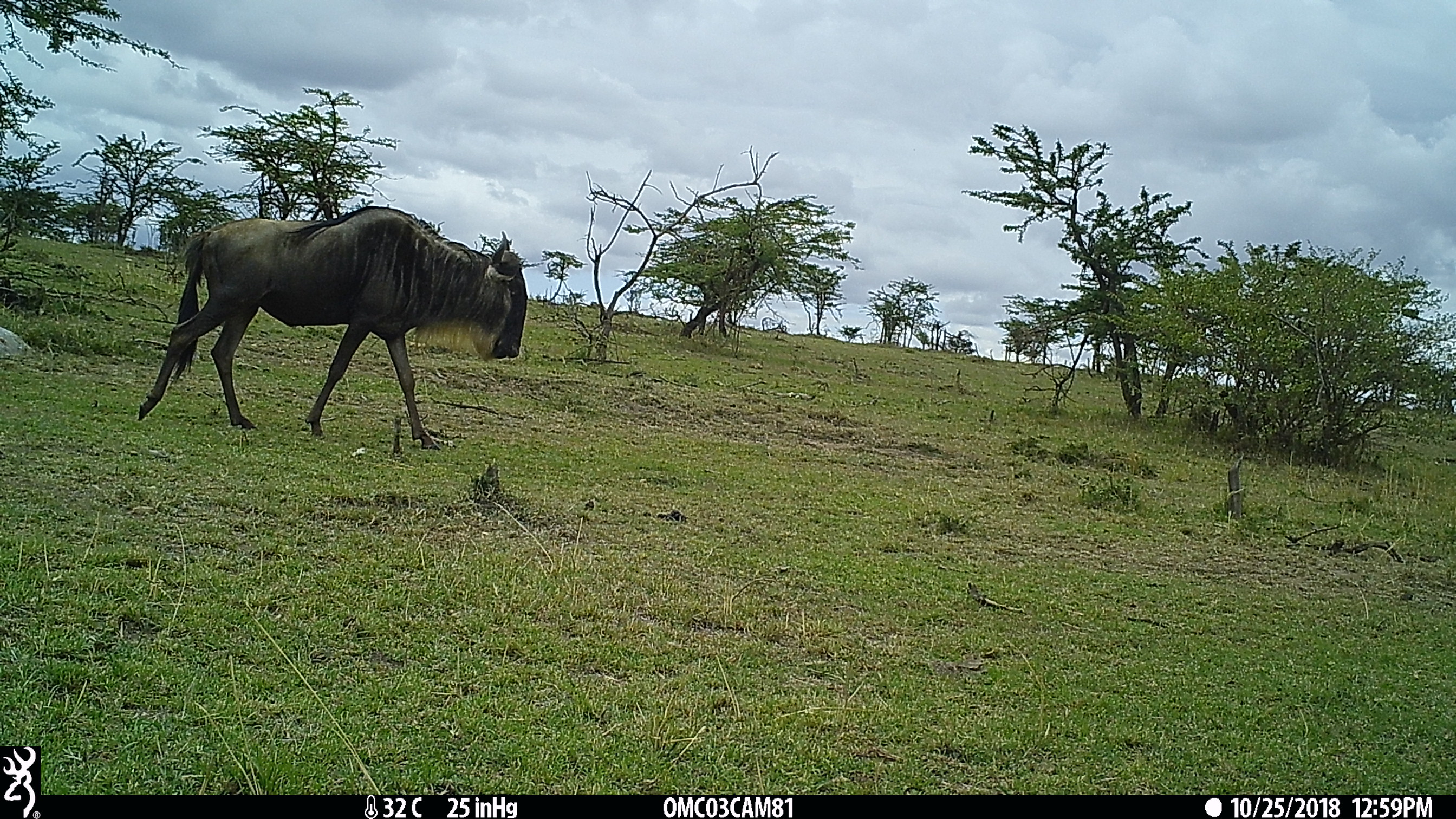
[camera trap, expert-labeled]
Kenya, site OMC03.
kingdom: Animalia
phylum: Chordata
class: Mammalia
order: Artiodactyla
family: Bovidae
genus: Connochaetes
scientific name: Connochaetes taurinus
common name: blue wildebeest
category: wildebeest